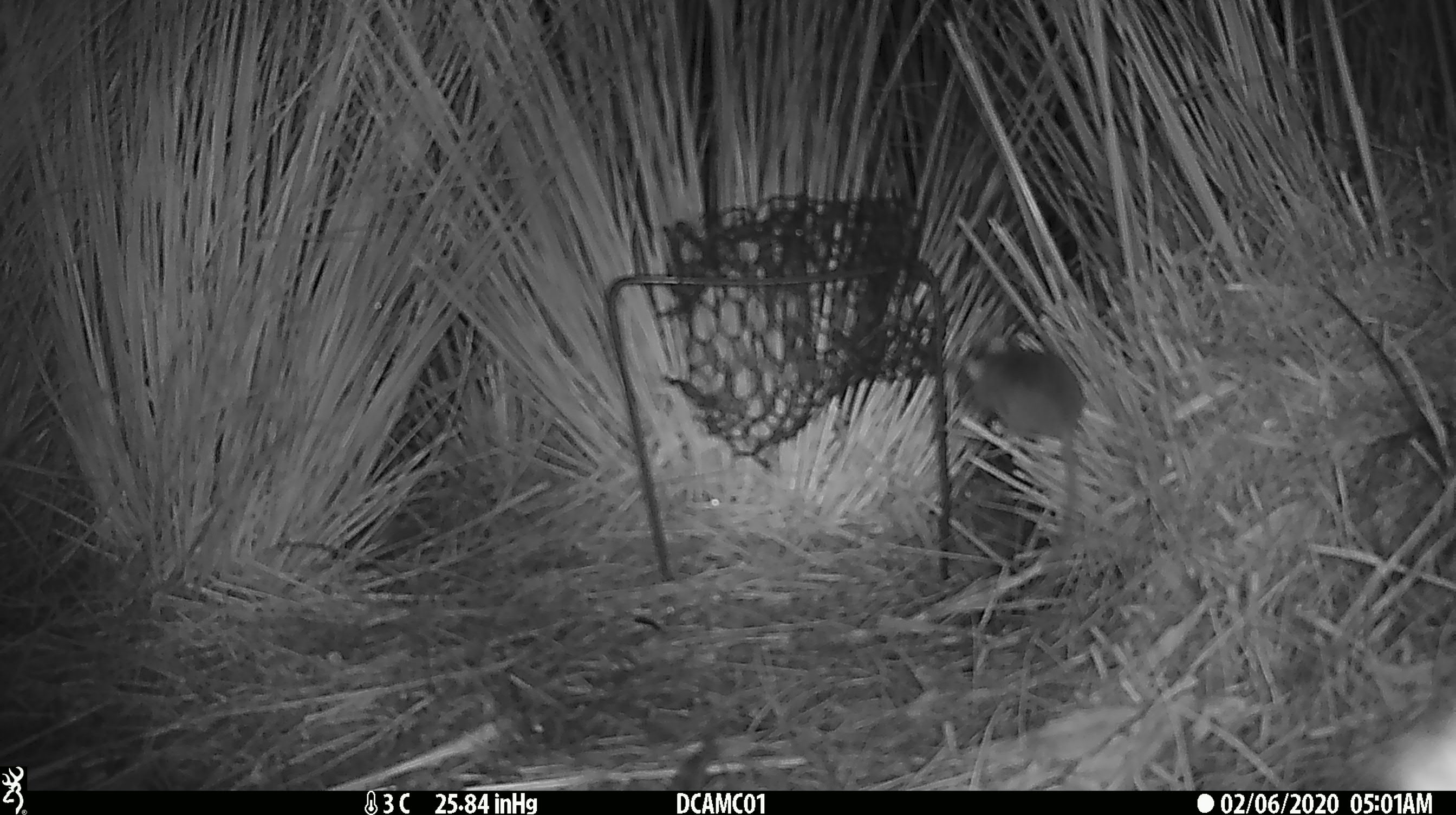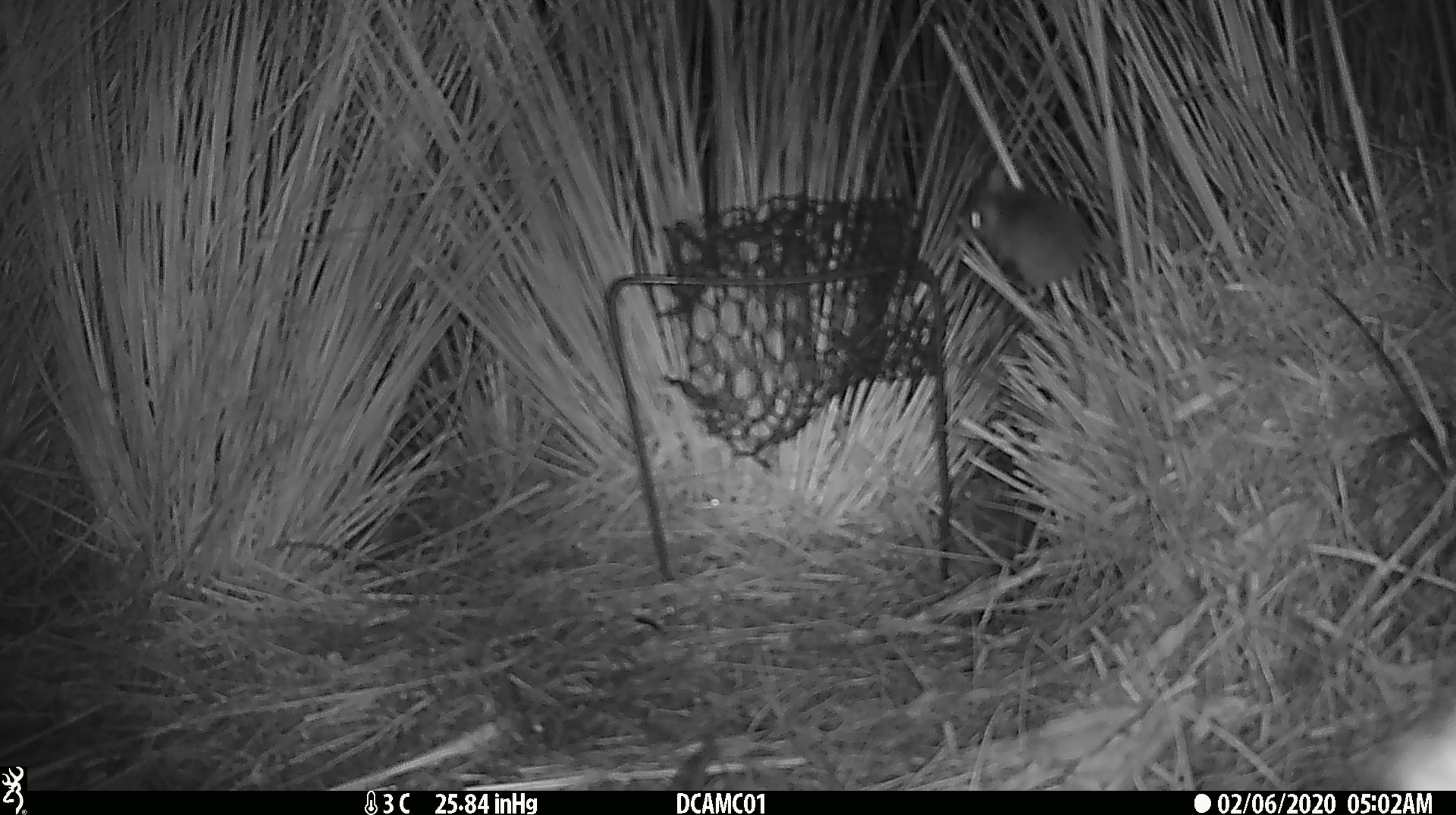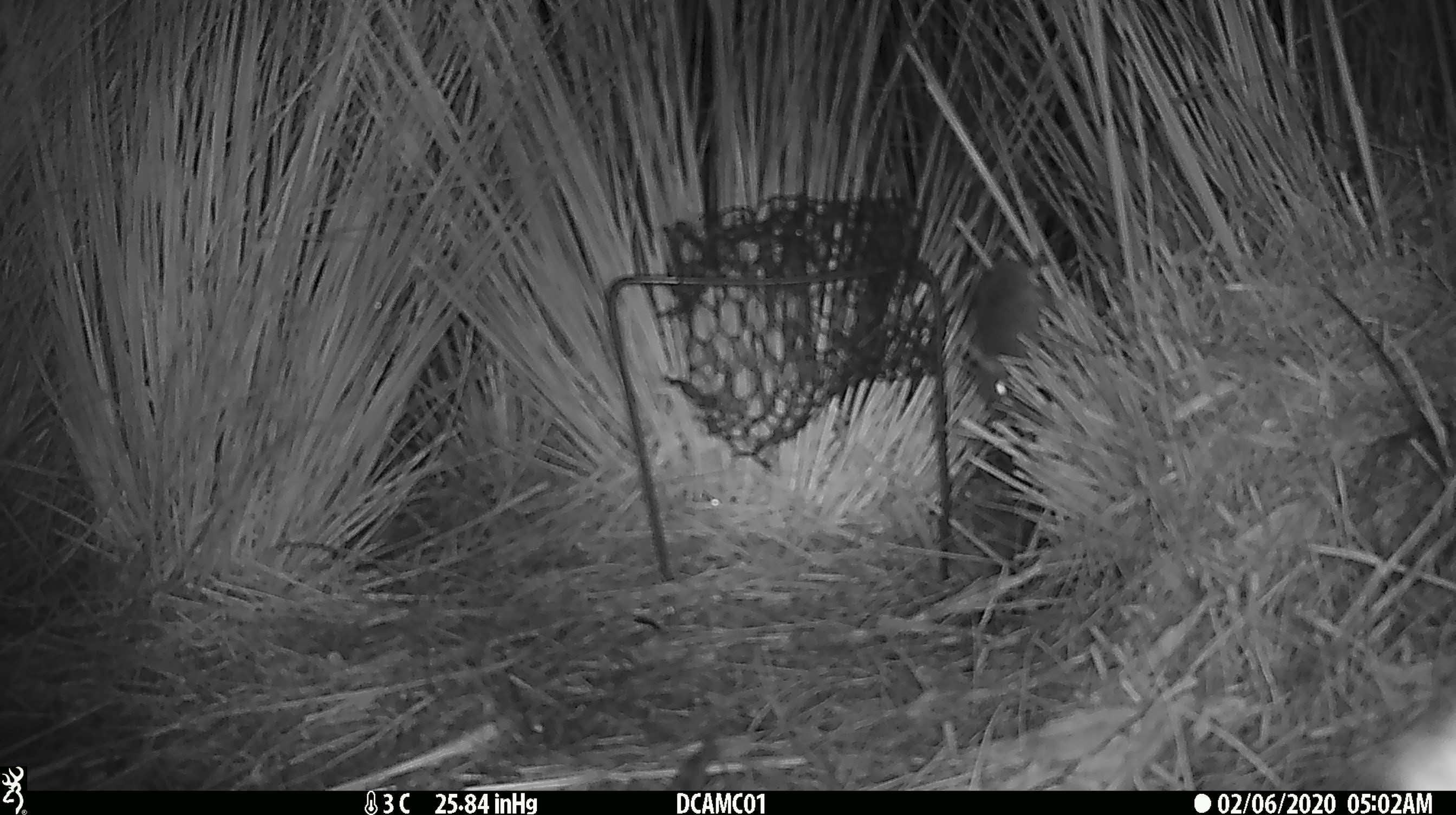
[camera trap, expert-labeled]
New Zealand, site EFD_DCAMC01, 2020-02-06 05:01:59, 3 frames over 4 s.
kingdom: Animalia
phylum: Chordata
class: Mammalia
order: Rodentia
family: Muridae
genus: Mus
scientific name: Mus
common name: mouse